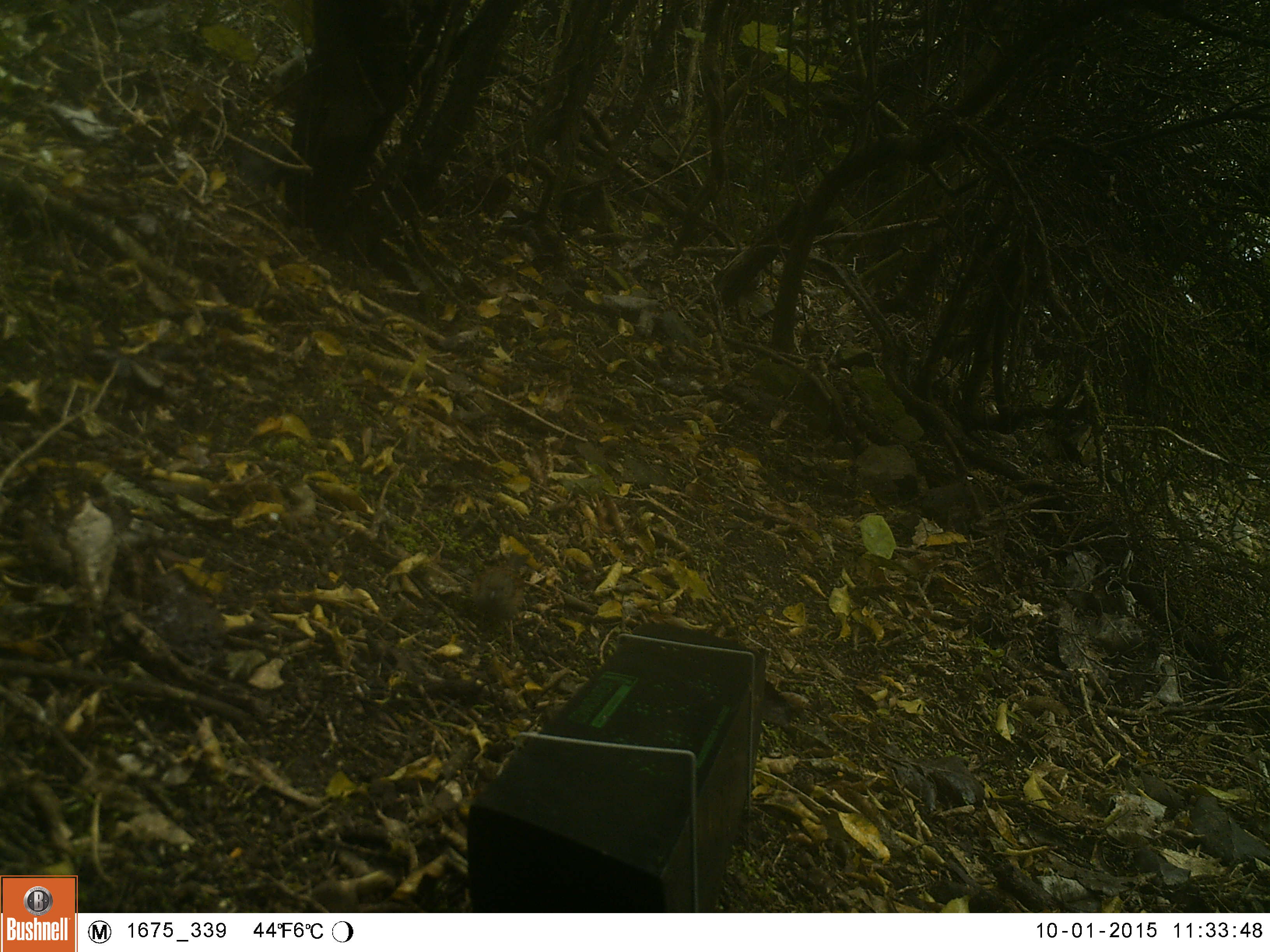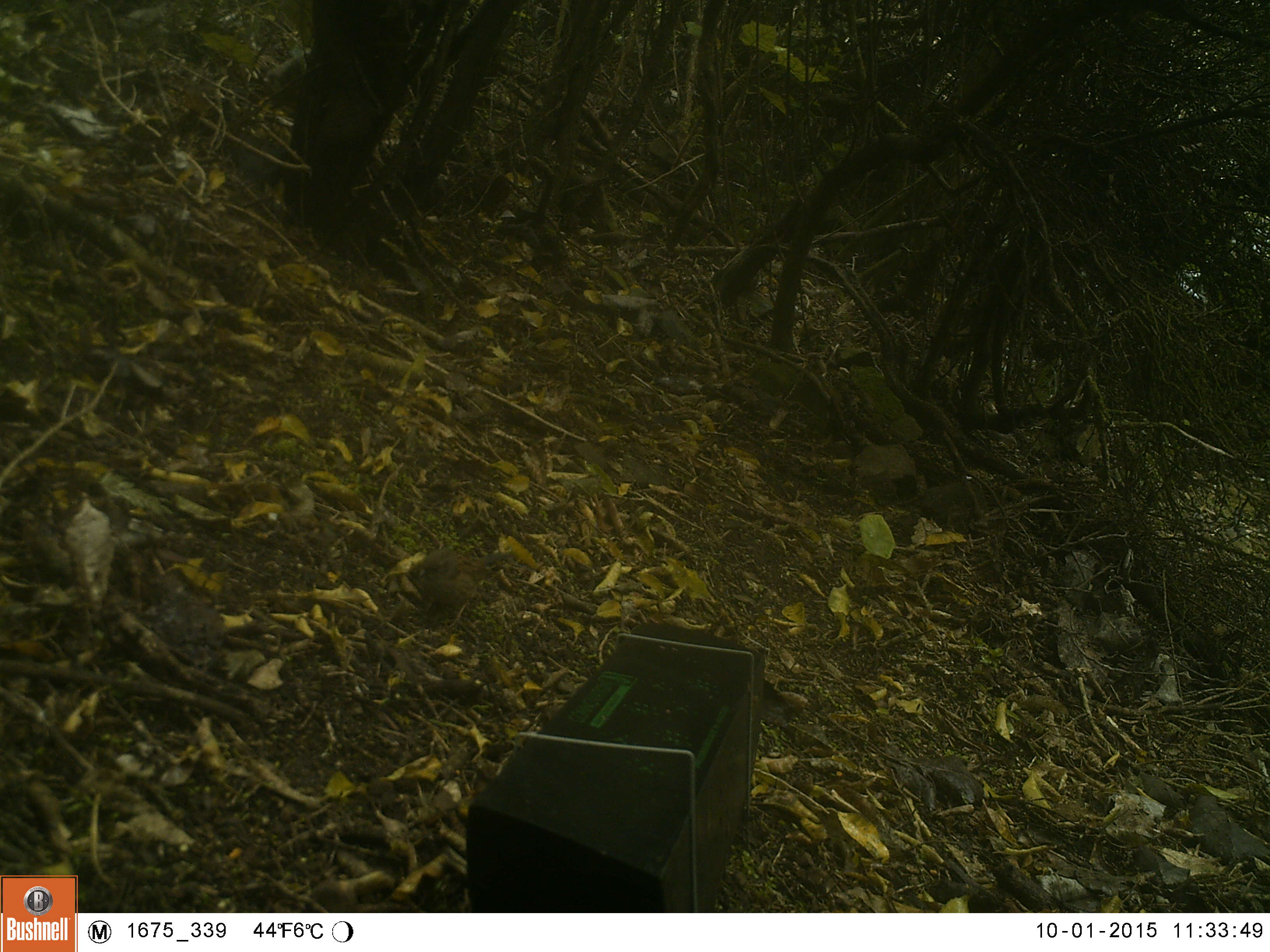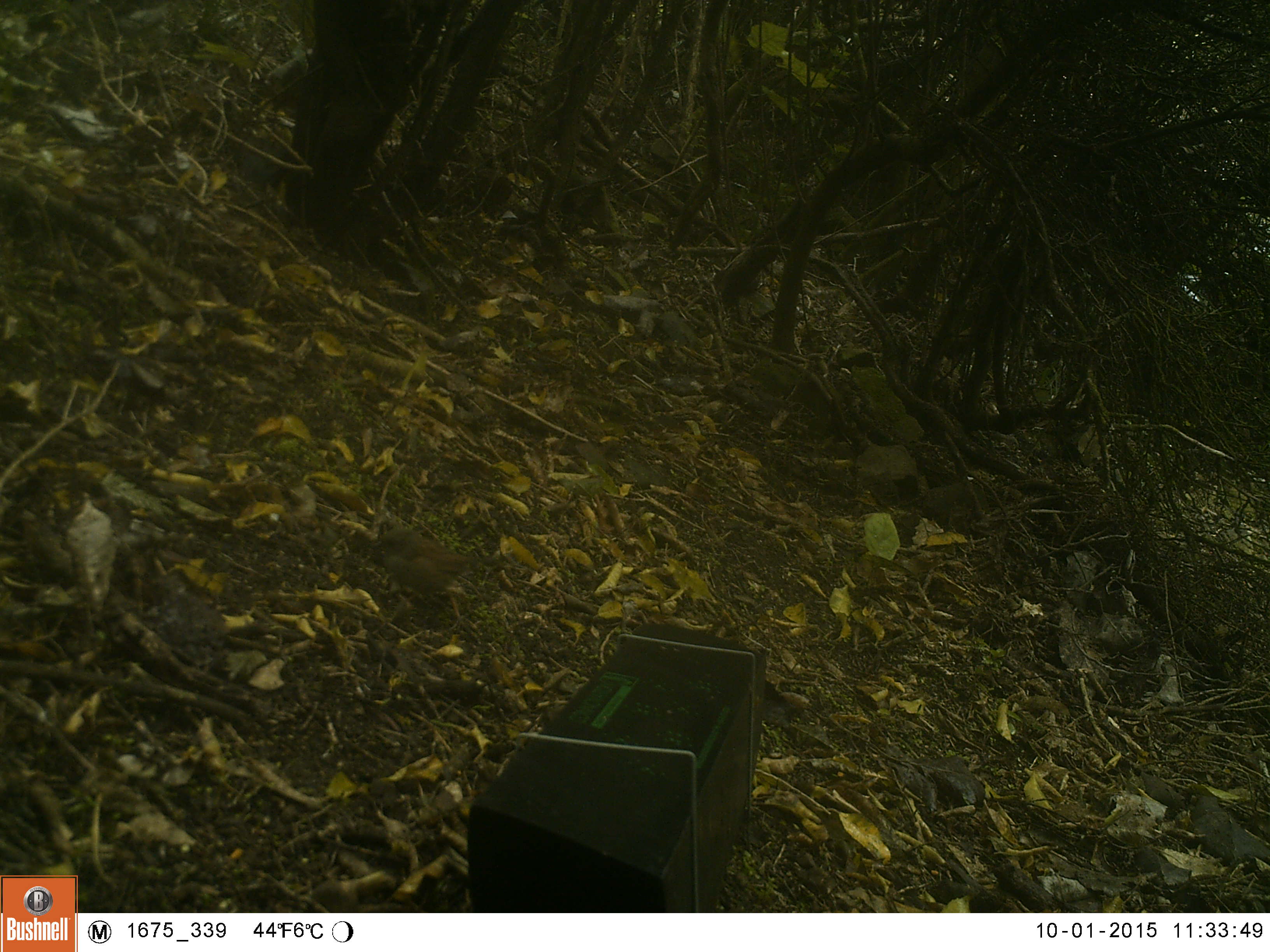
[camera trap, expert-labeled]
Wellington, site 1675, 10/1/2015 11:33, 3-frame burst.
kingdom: Animalia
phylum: Chordata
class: Aves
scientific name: Aves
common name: bird